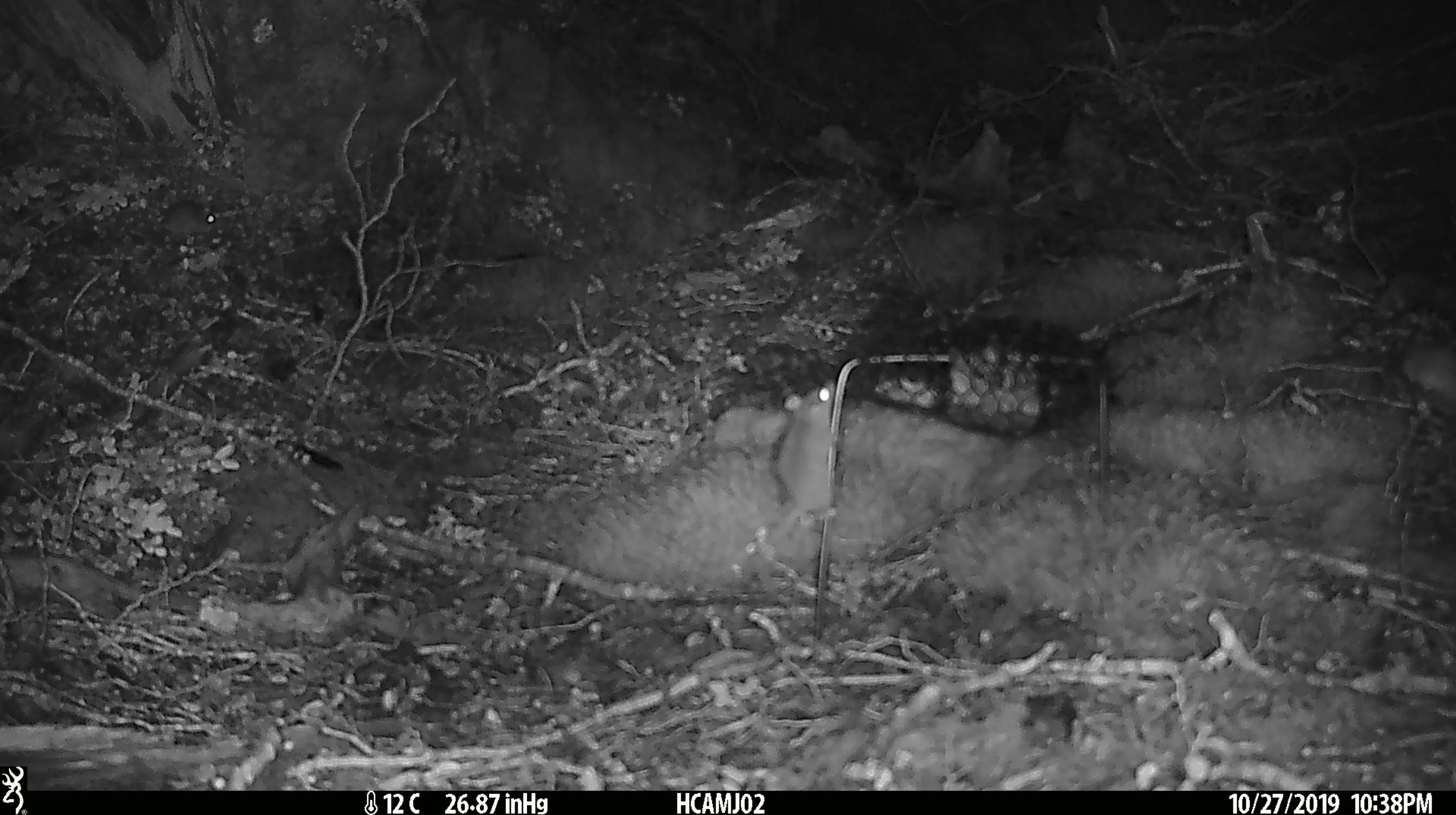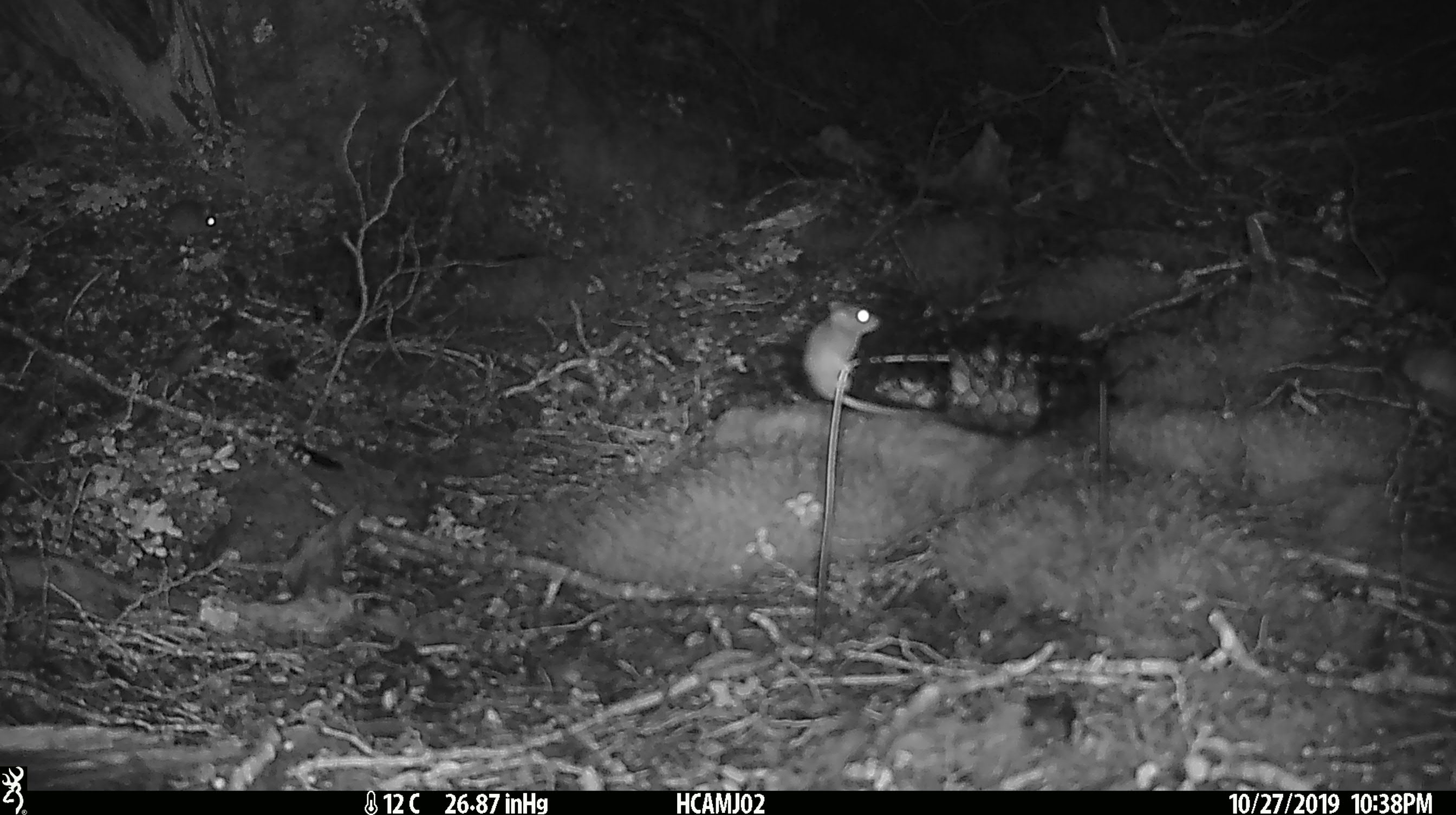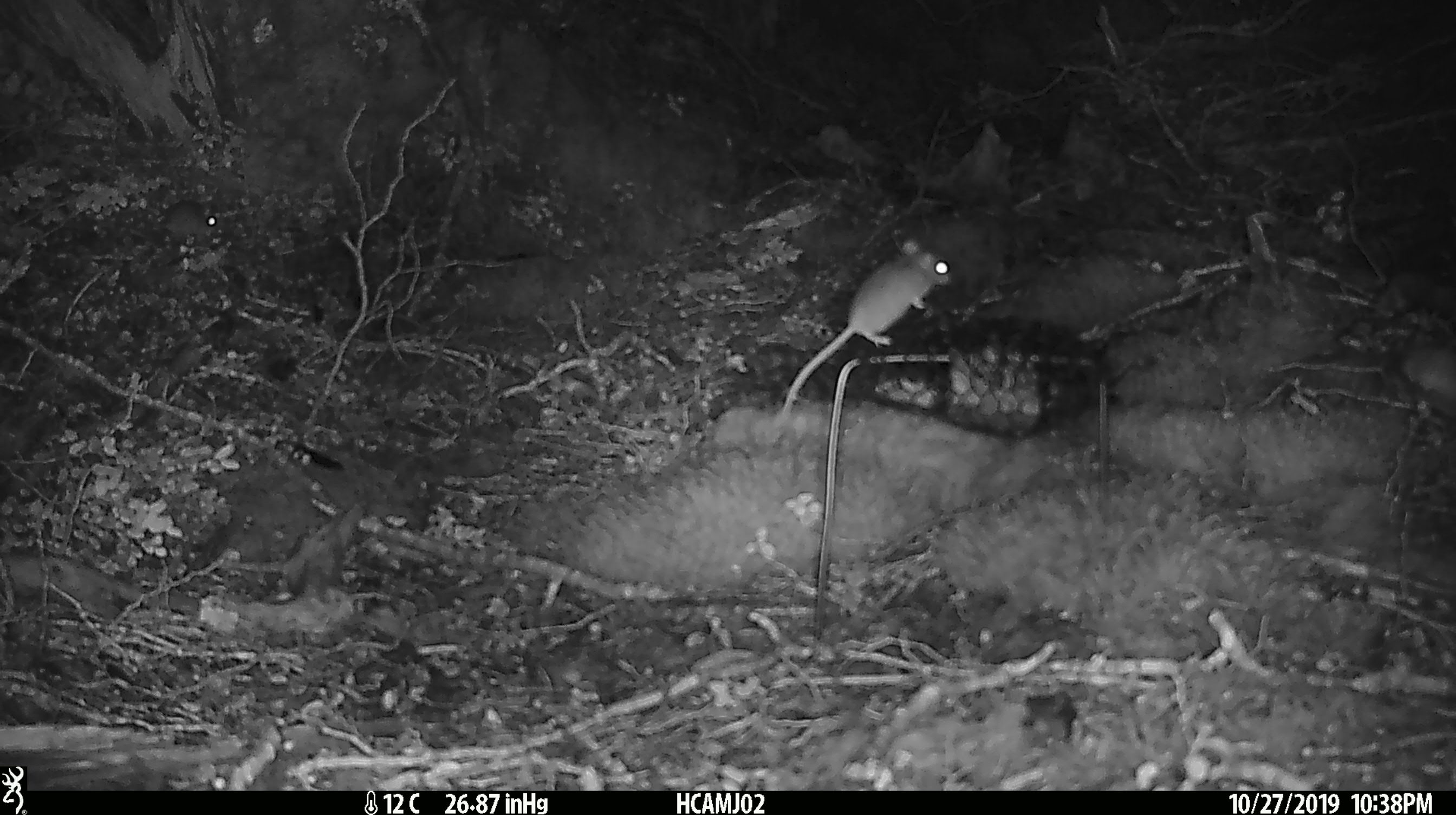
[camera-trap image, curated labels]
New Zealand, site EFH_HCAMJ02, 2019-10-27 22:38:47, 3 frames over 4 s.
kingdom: Animalia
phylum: Chordata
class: Mammalia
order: Rodentia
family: Muridae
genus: Mus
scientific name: Mus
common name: mouse